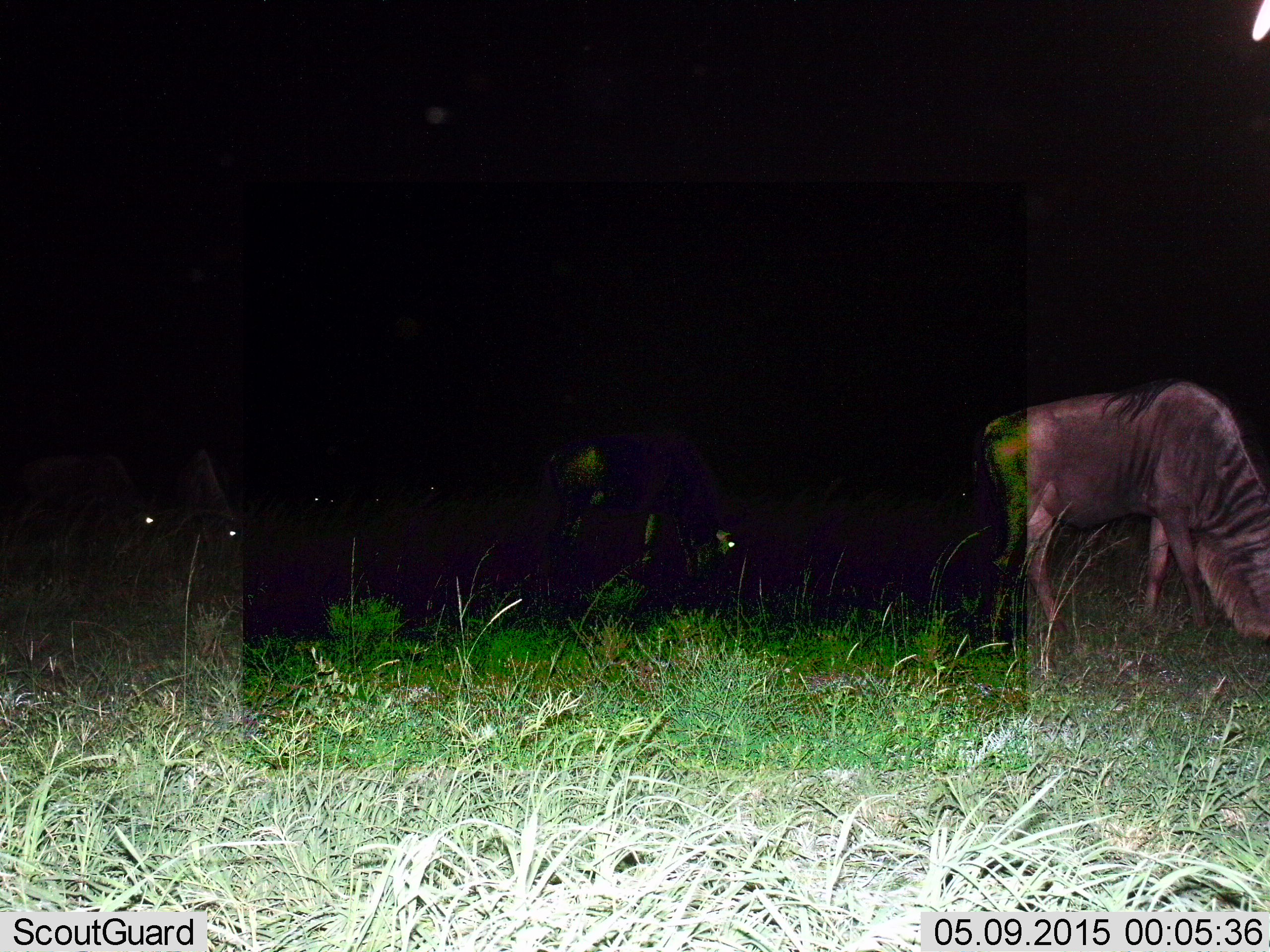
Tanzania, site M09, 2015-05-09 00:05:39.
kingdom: Animalia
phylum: Chordata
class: Mammalia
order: Artiodactyla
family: Bovidae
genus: Connochaetes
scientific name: Connochaetes taurinus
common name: blue wildebeest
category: wildebeest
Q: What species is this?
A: Wildebeest (blue wildebeest) (Connochaetes taurinus).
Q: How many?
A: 5.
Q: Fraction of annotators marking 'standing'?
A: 10%.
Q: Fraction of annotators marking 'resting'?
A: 0%.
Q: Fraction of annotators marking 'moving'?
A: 0%.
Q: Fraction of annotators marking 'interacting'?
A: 0%.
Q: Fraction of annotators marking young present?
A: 0%.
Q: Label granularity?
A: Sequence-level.